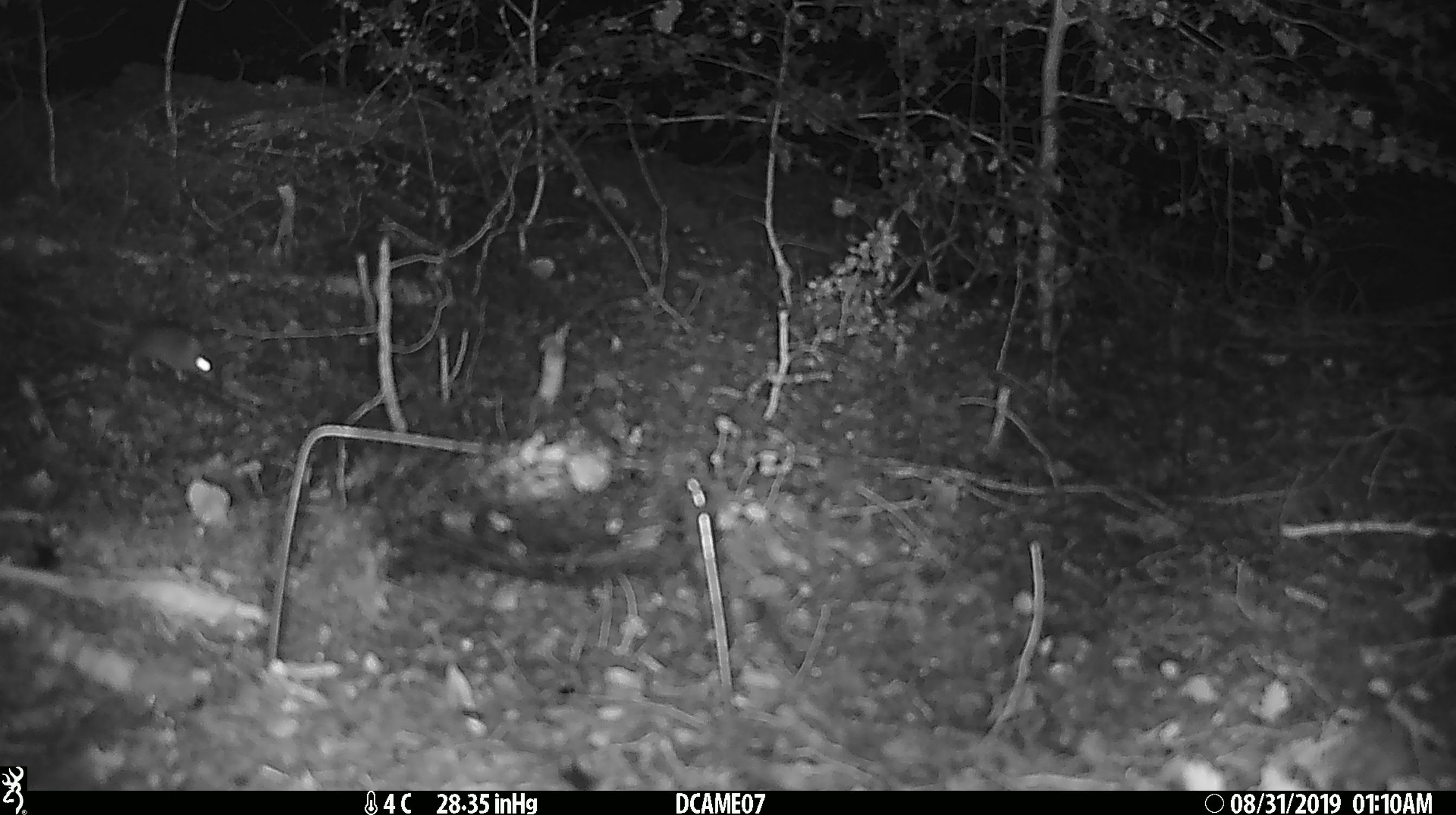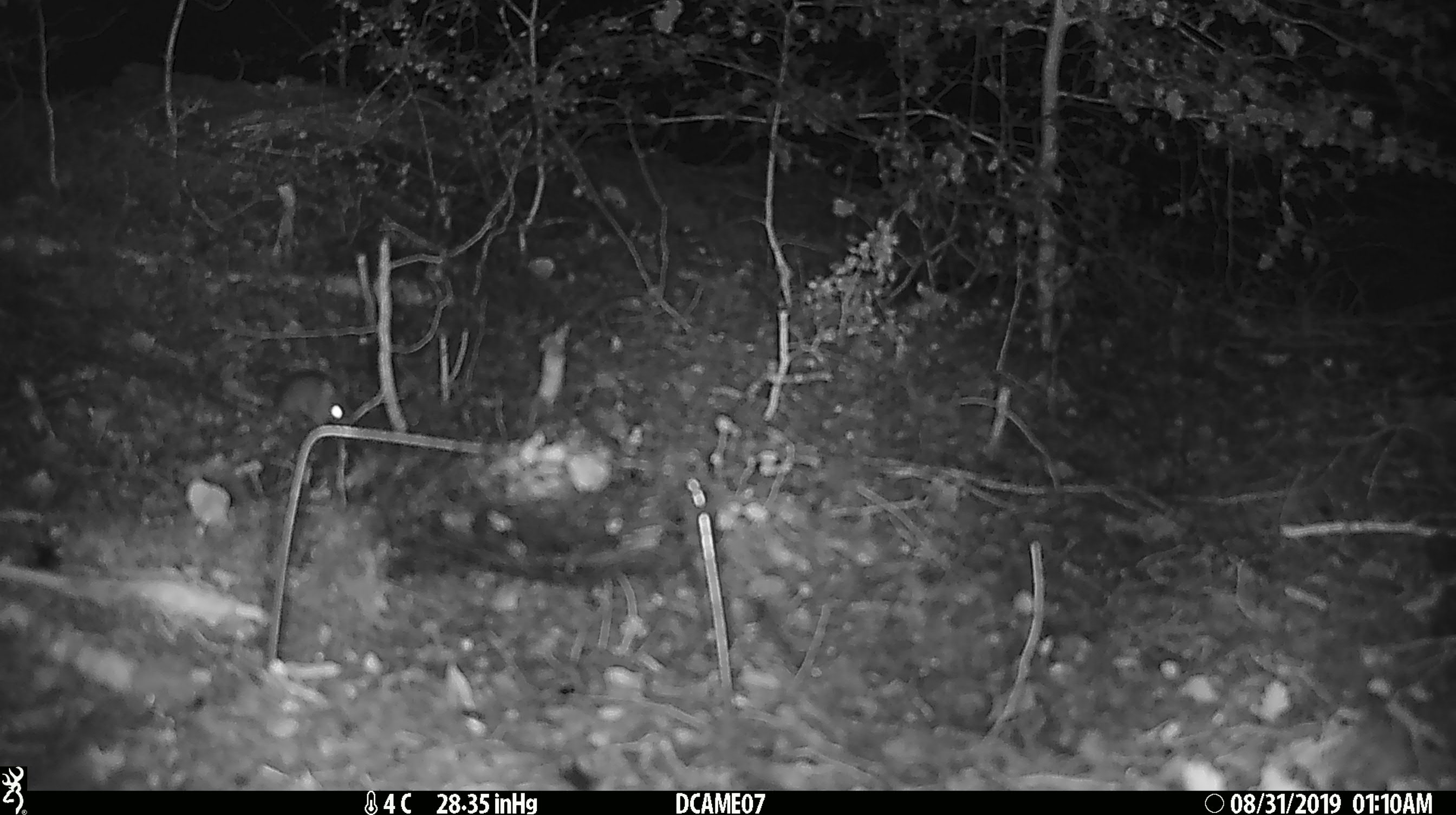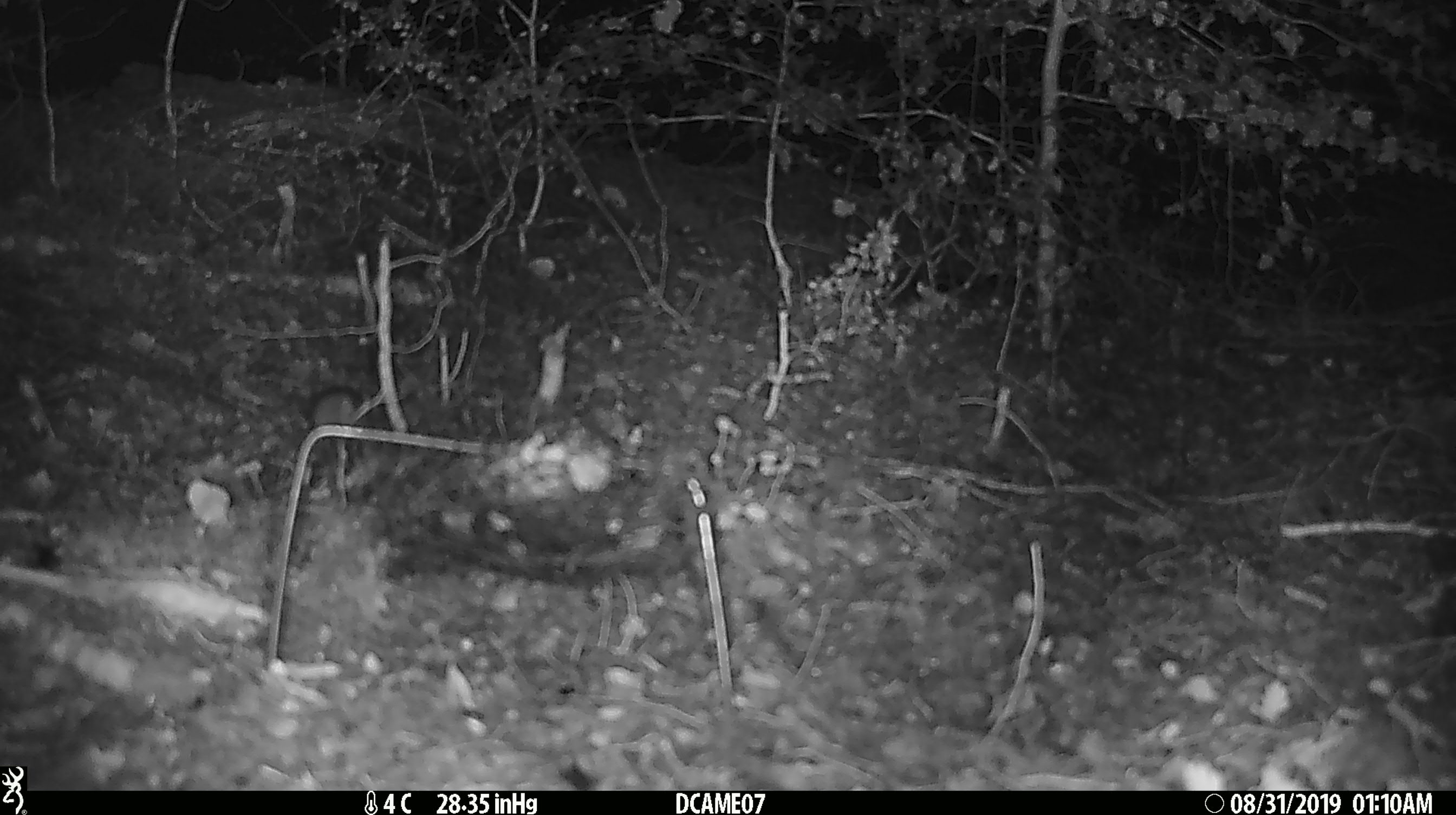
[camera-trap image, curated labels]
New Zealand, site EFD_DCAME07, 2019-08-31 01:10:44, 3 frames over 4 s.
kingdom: Animalia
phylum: Chordata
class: Mammalia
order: Rodentia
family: Muridae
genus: Mus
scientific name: Mus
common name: mouse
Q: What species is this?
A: Mouse (Mus).